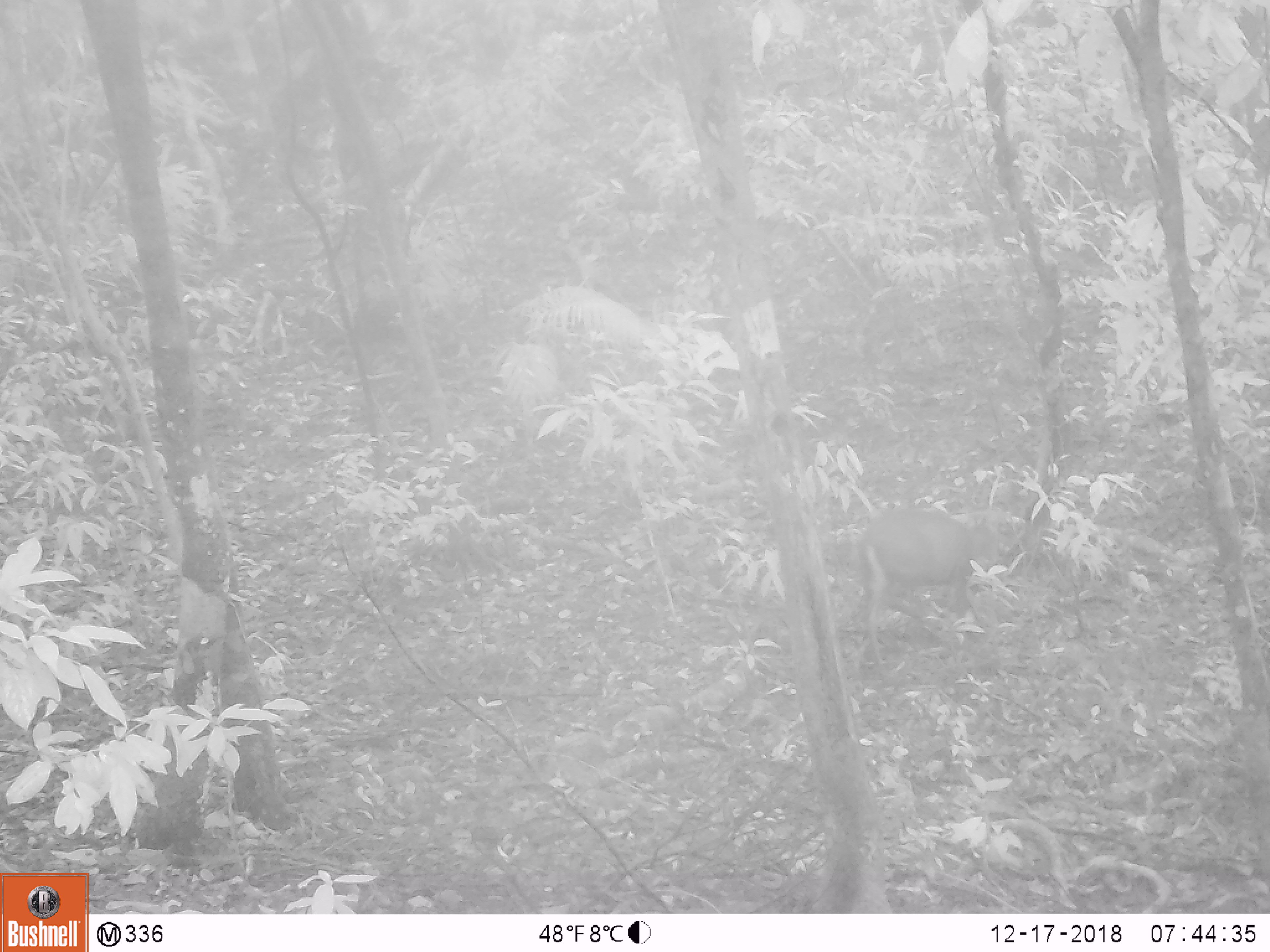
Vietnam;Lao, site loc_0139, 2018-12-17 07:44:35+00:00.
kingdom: Animalia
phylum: Chordata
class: Mammalia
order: Artiodactyla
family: Cervidae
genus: Muntiacus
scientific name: Muntiacus vuquangensis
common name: large-antlered muntjac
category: large antlered muntjac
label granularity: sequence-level